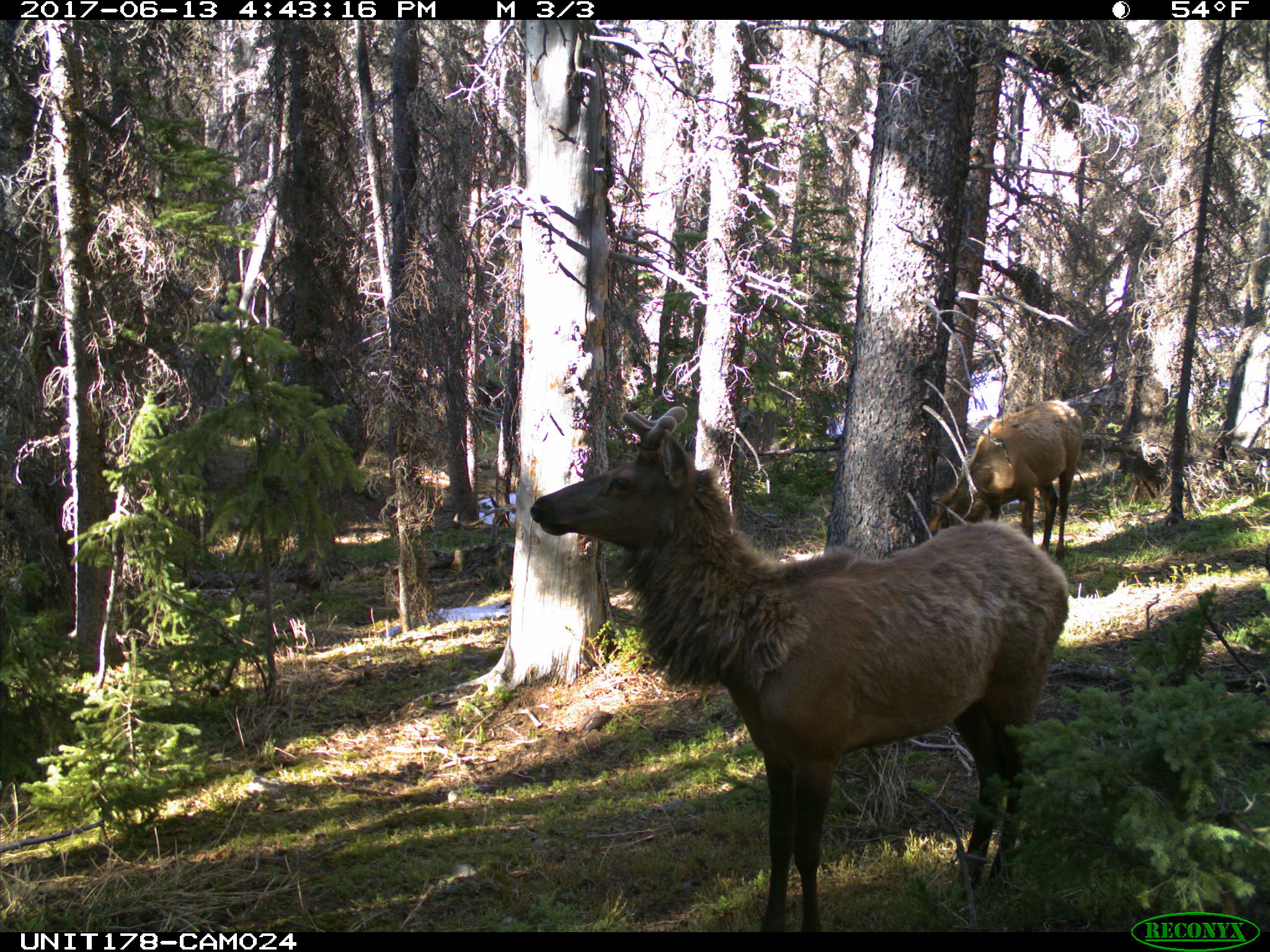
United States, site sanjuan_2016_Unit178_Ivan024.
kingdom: Animalia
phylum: Chordata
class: Mammalia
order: Artiodactyla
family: Cervidae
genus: Cervus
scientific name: Cervus elaphus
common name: red deer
Cervus elaphus (red deer).